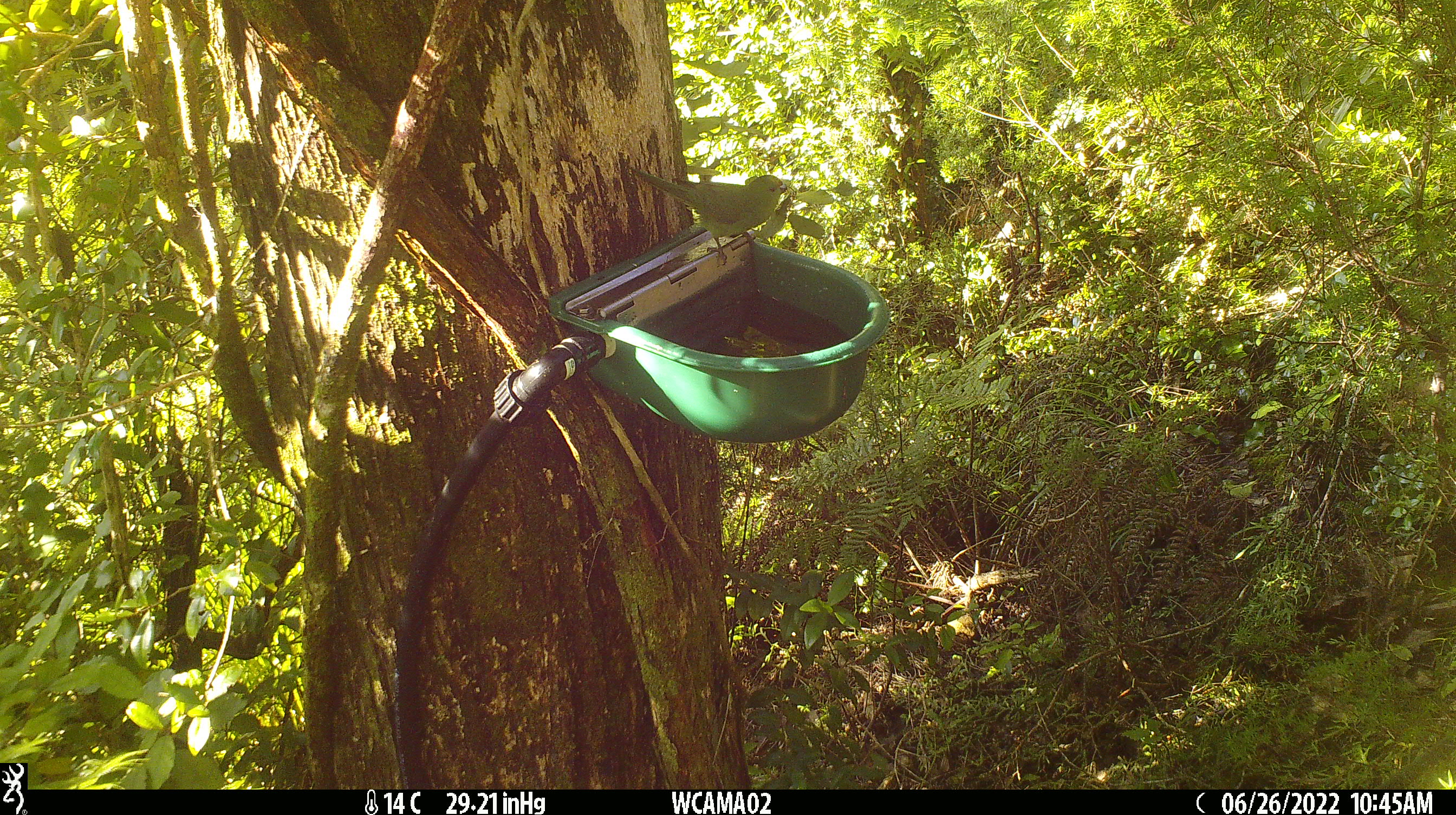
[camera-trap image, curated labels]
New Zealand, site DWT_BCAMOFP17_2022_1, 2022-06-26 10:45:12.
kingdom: Animalia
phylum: Chordata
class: Aves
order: Psittaciformes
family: Psittaculidae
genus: Cyanoramphus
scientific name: Cyanoramphus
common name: parakeet